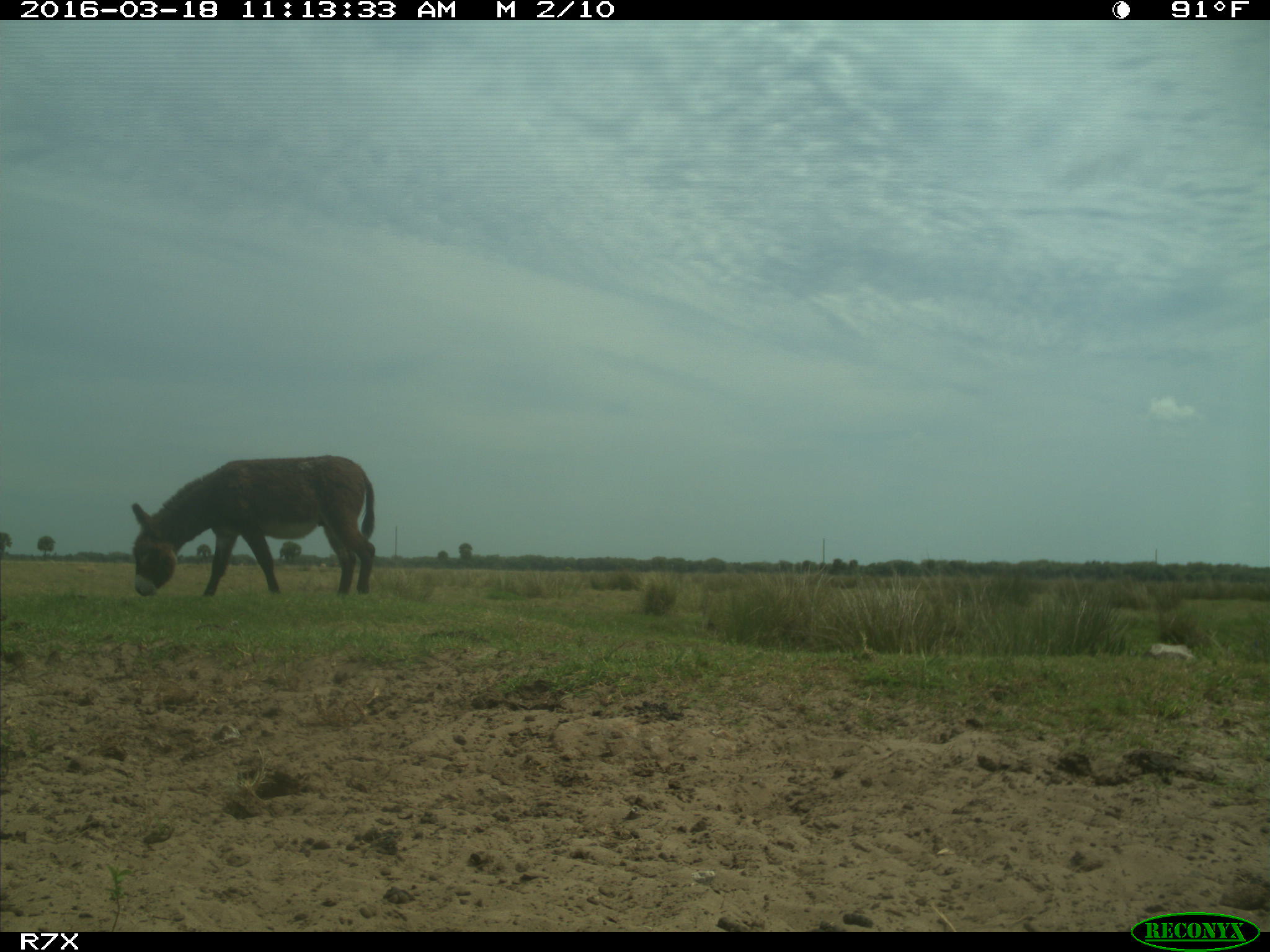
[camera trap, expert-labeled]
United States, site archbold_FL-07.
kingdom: Animalia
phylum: Chordata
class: Mammalia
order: Perissodactyla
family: Equidae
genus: Equus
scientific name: Equus africanus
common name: african wild ass